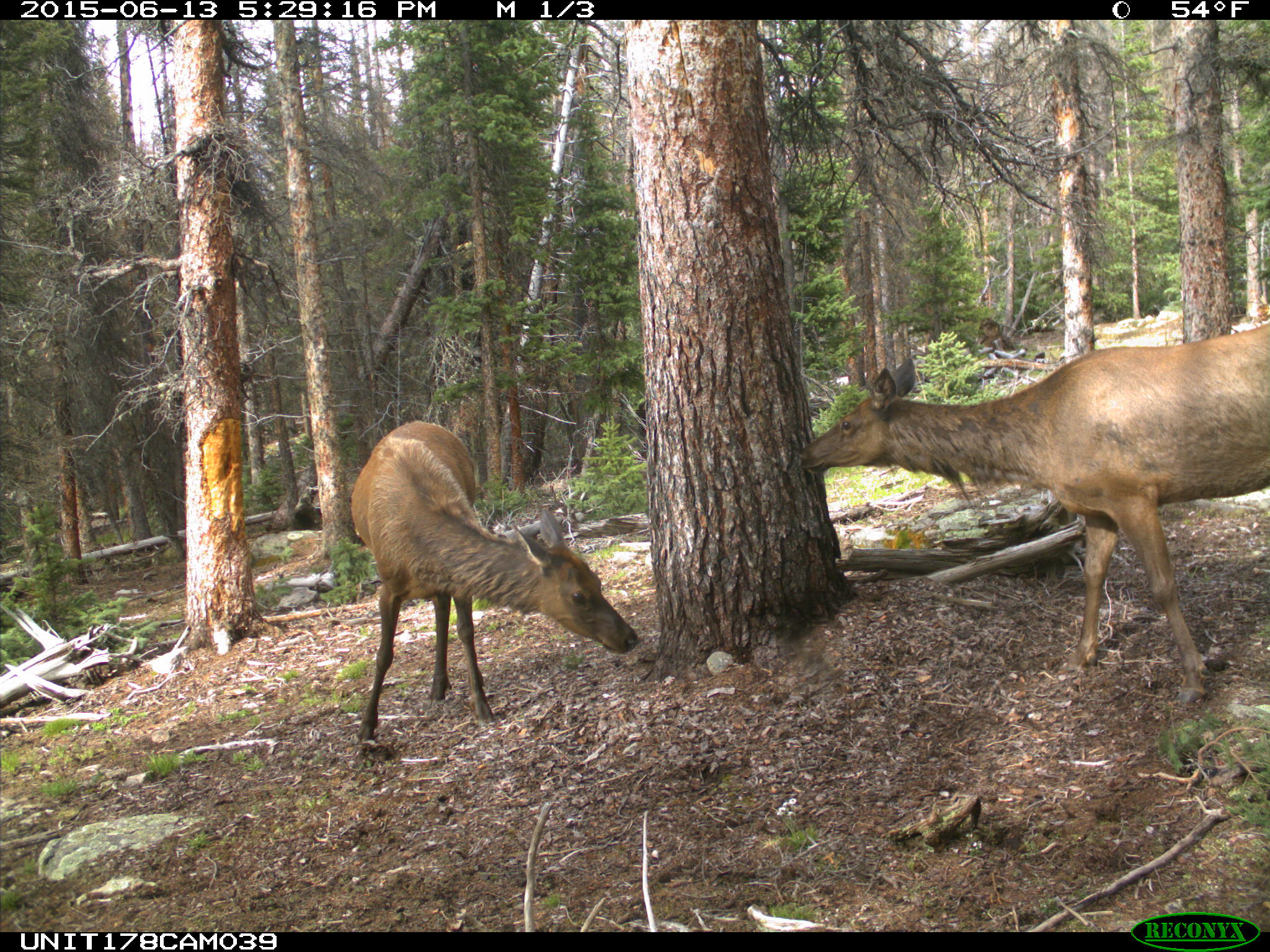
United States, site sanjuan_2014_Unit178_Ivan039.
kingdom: Animalia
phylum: Chordata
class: Mammalia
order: Artiodactyla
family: Cervidae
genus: Cervus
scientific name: Cervus elaphus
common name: red deer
Cervus elaphus (red deer).